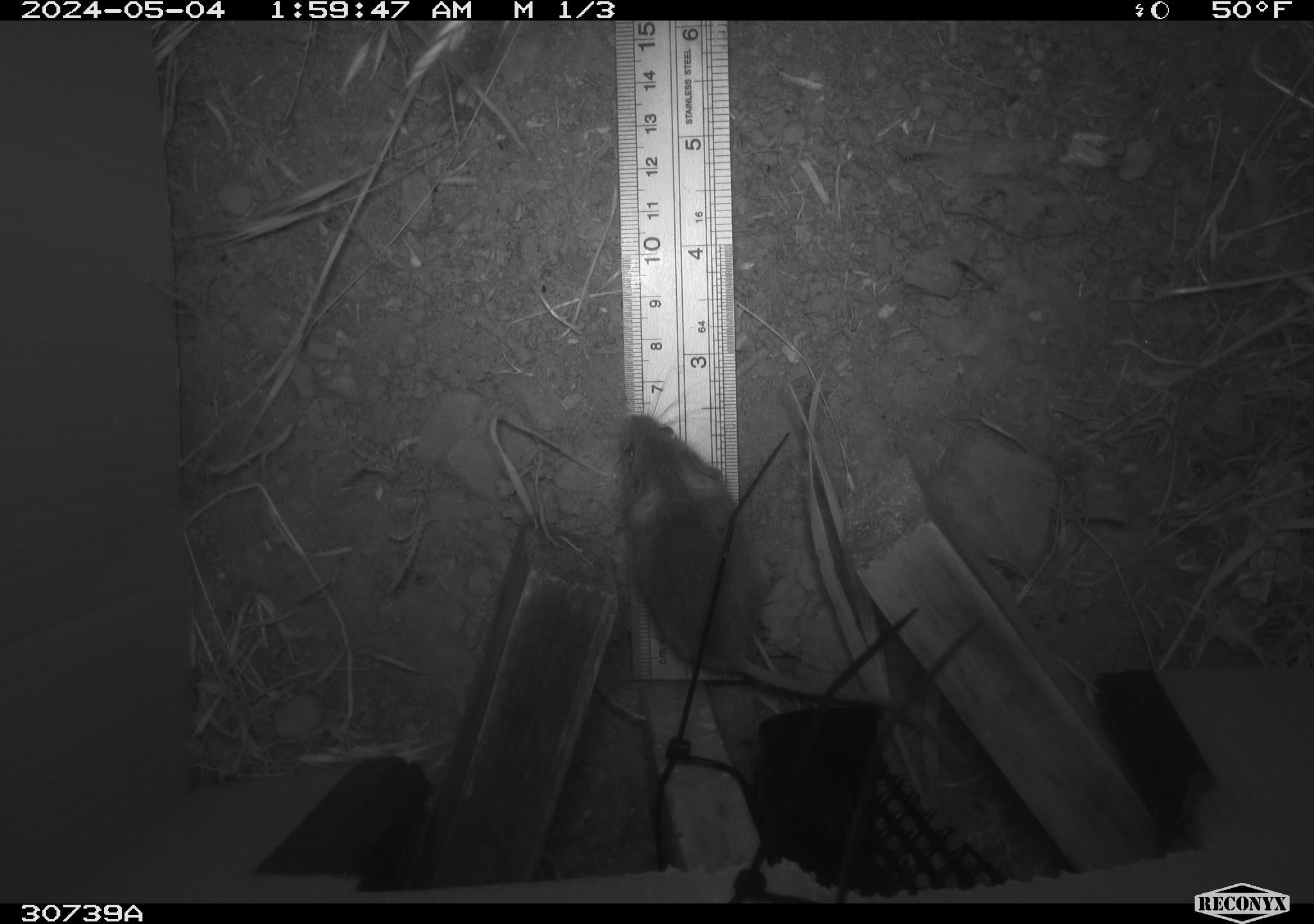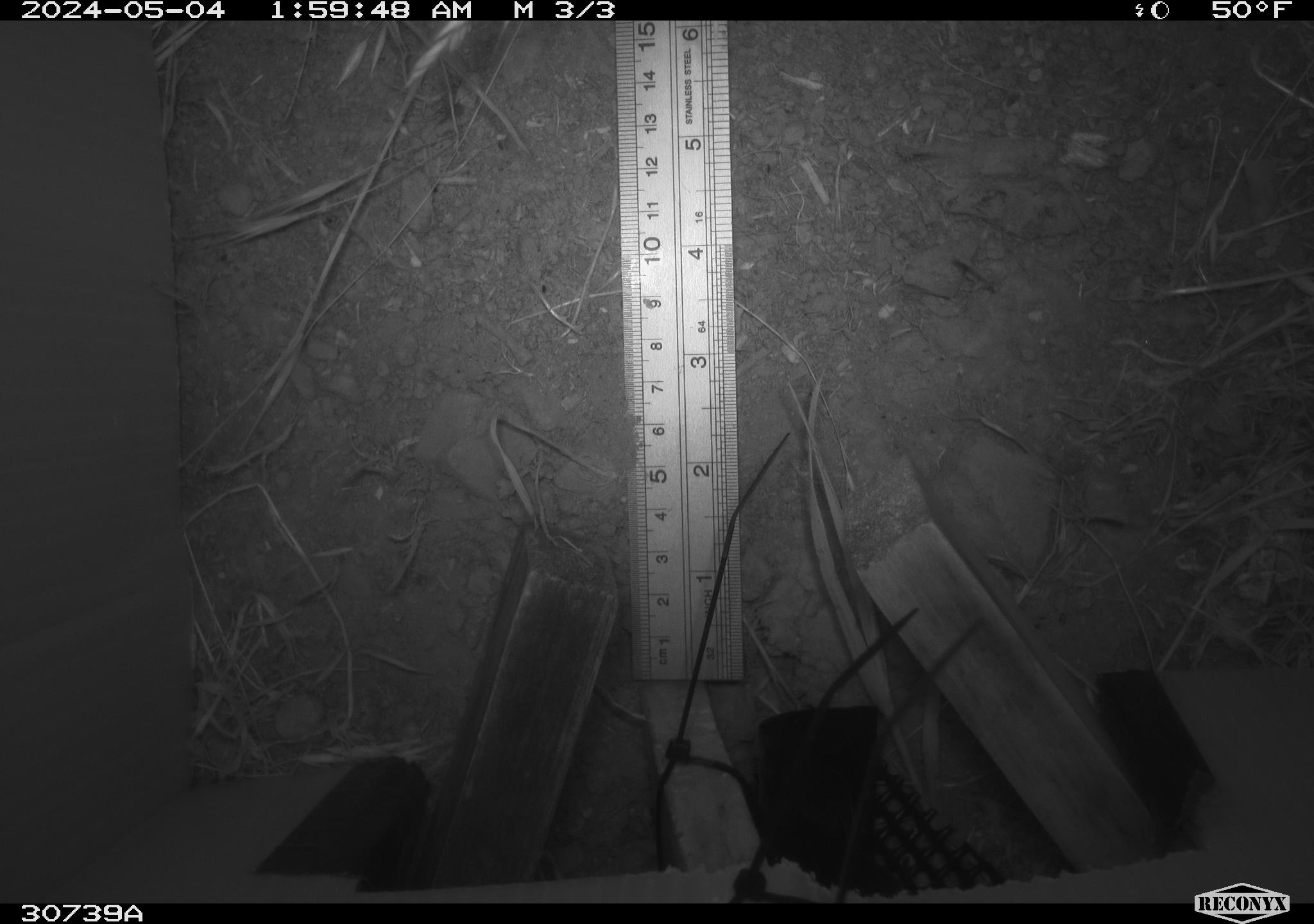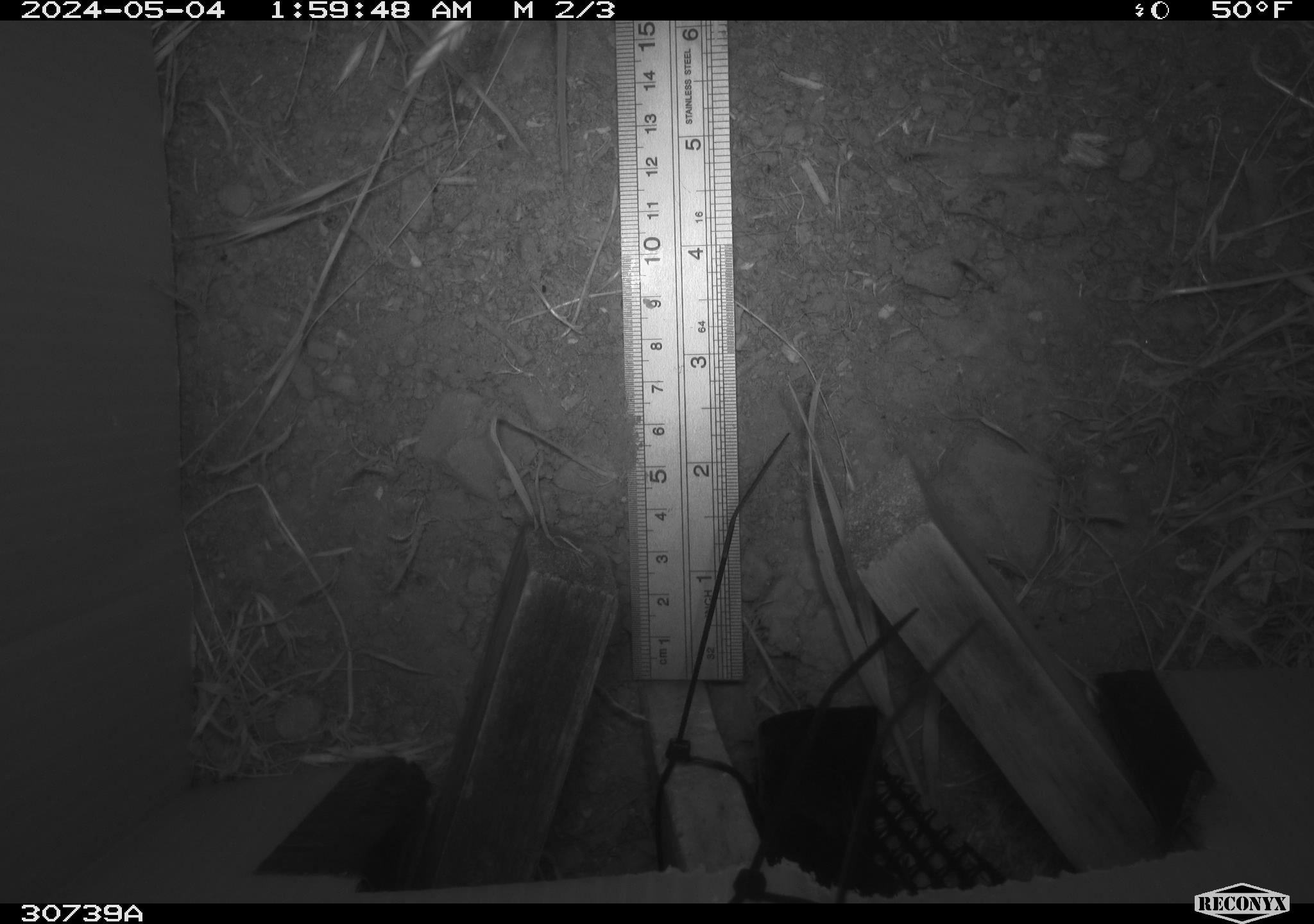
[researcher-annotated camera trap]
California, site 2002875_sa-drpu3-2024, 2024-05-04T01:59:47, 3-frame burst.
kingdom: Animalia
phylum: Chordata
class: Mammalia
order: Rodentia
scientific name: Rodentia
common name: mouse species